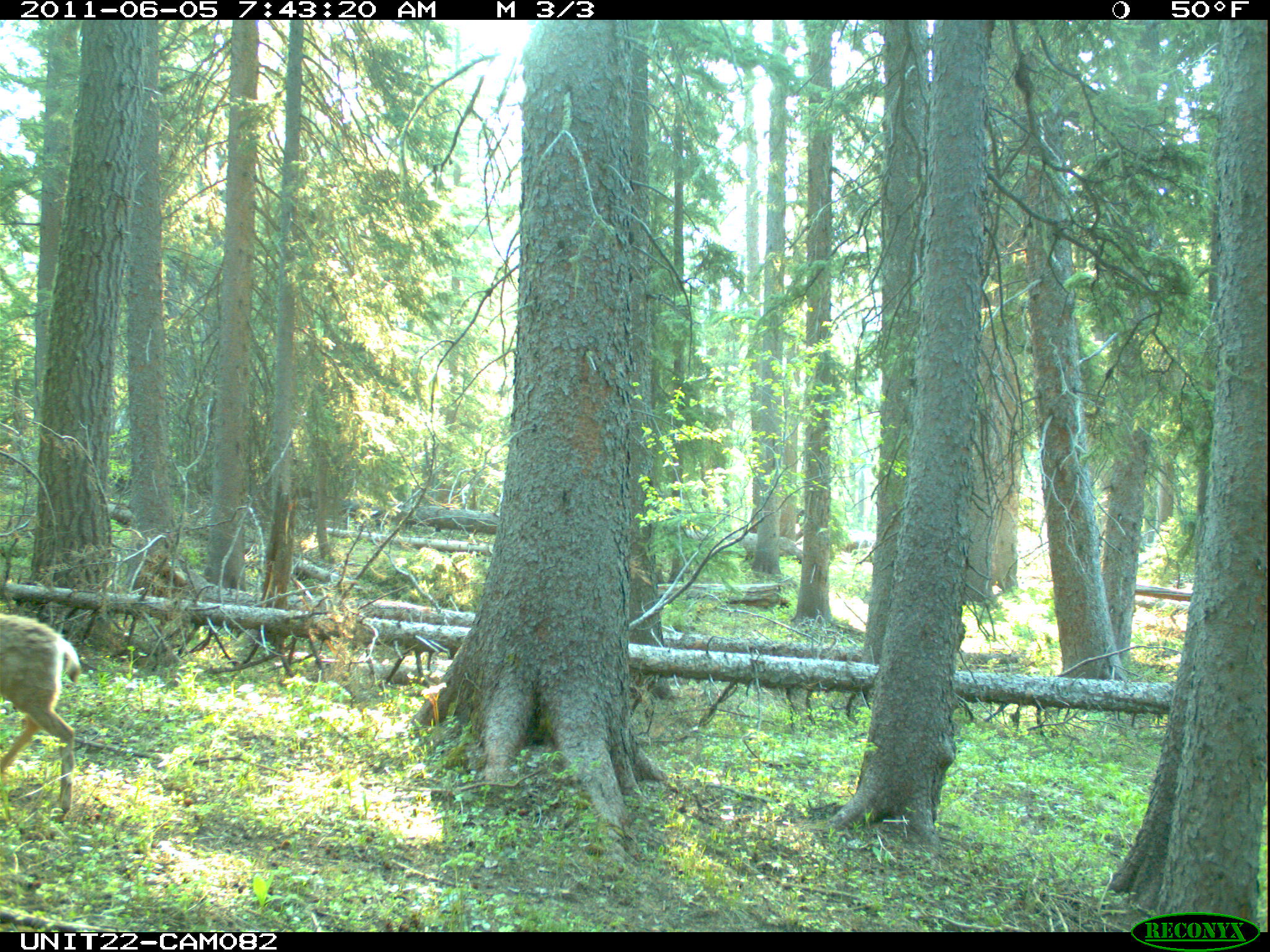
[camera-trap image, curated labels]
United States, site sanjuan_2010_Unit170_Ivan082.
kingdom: Animalia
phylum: Chordata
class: Mammalia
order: Artiodactyla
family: Cervidae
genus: Odocoileus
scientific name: Odocoileus hemionus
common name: mule deer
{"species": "Odocoileus hemionus (mule deer)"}